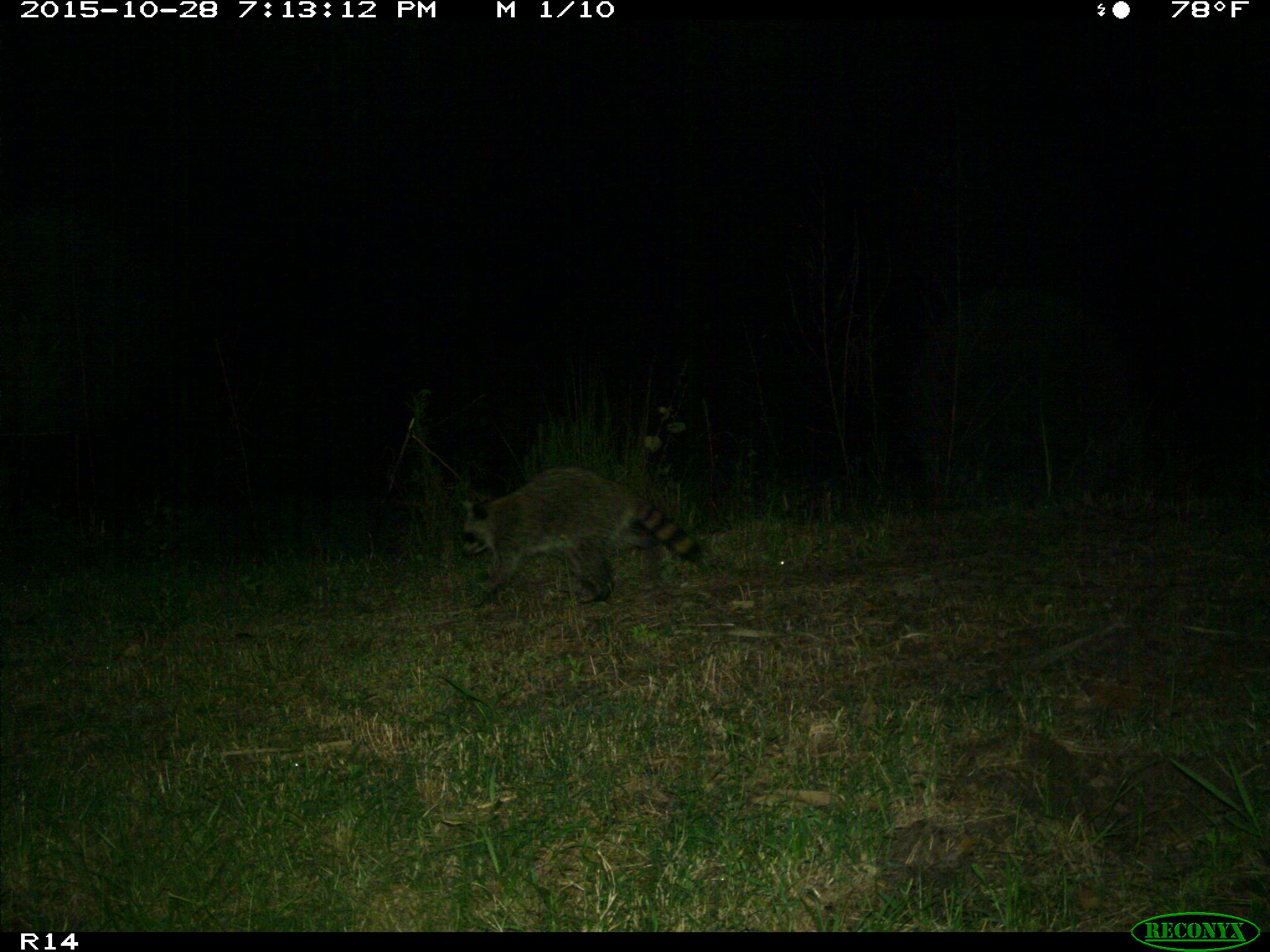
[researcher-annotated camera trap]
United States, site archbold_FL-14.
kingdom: Animalia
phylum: Chordata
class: Mammalia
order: Carnivora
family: Procyonidae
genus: Procyon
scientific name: Procyon lotor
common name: common raccoon